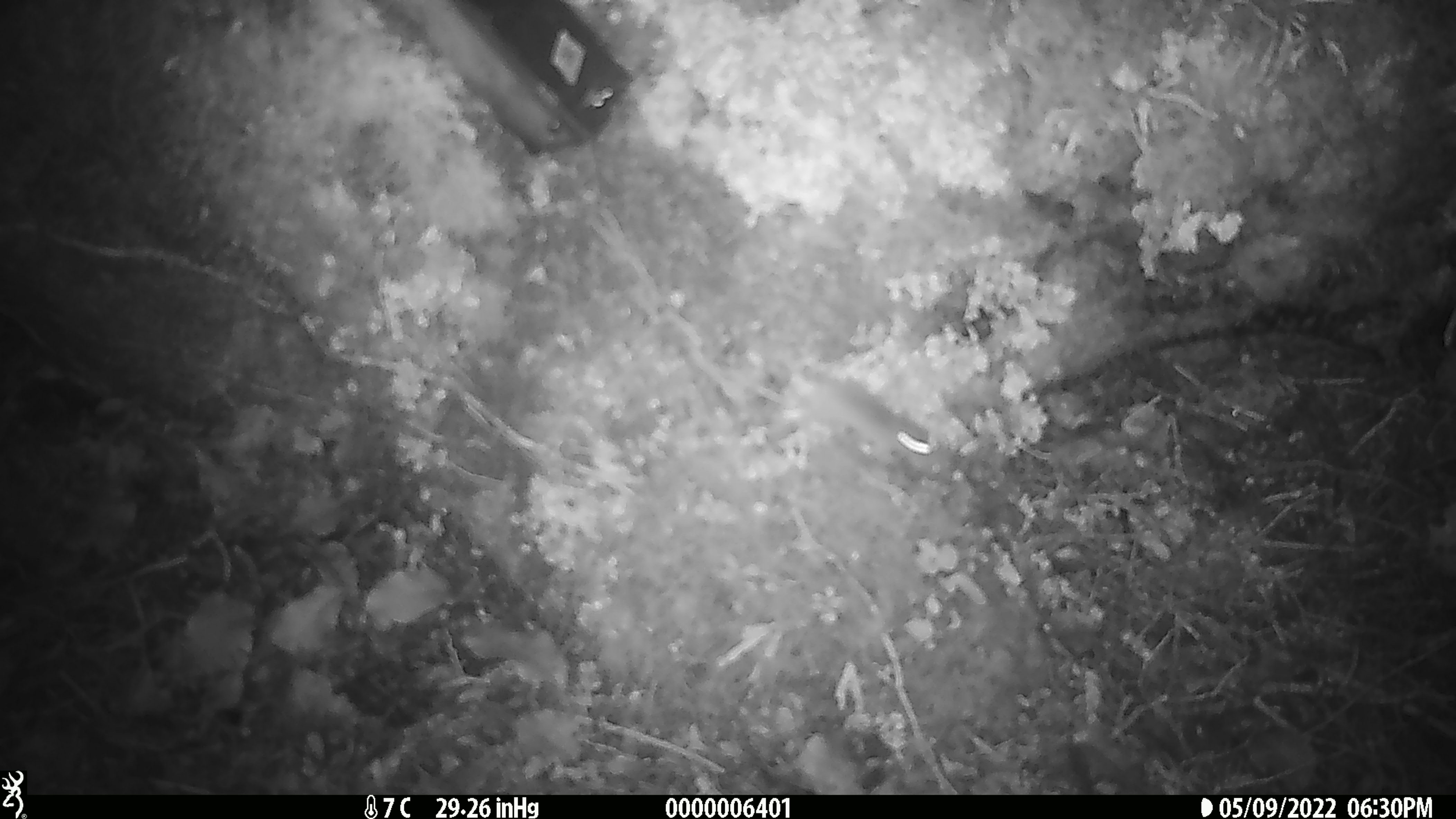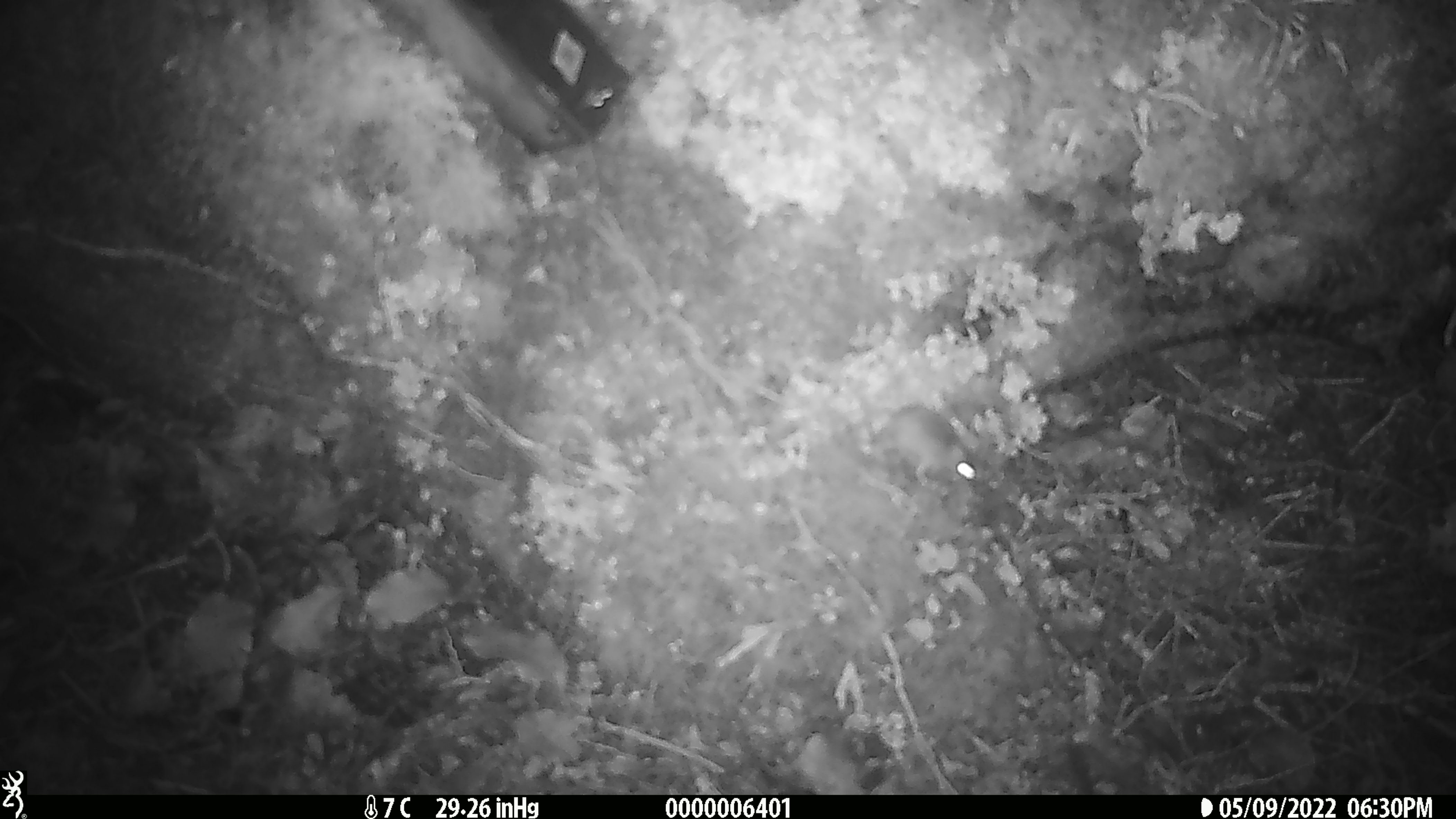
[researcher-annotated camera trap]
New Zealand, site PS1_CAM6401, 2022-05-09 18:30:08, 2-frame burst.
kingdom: Animalia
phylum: Chordata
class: Mammalia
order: Rodentia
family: Muridae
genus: Mus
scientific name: Mus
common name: mouse